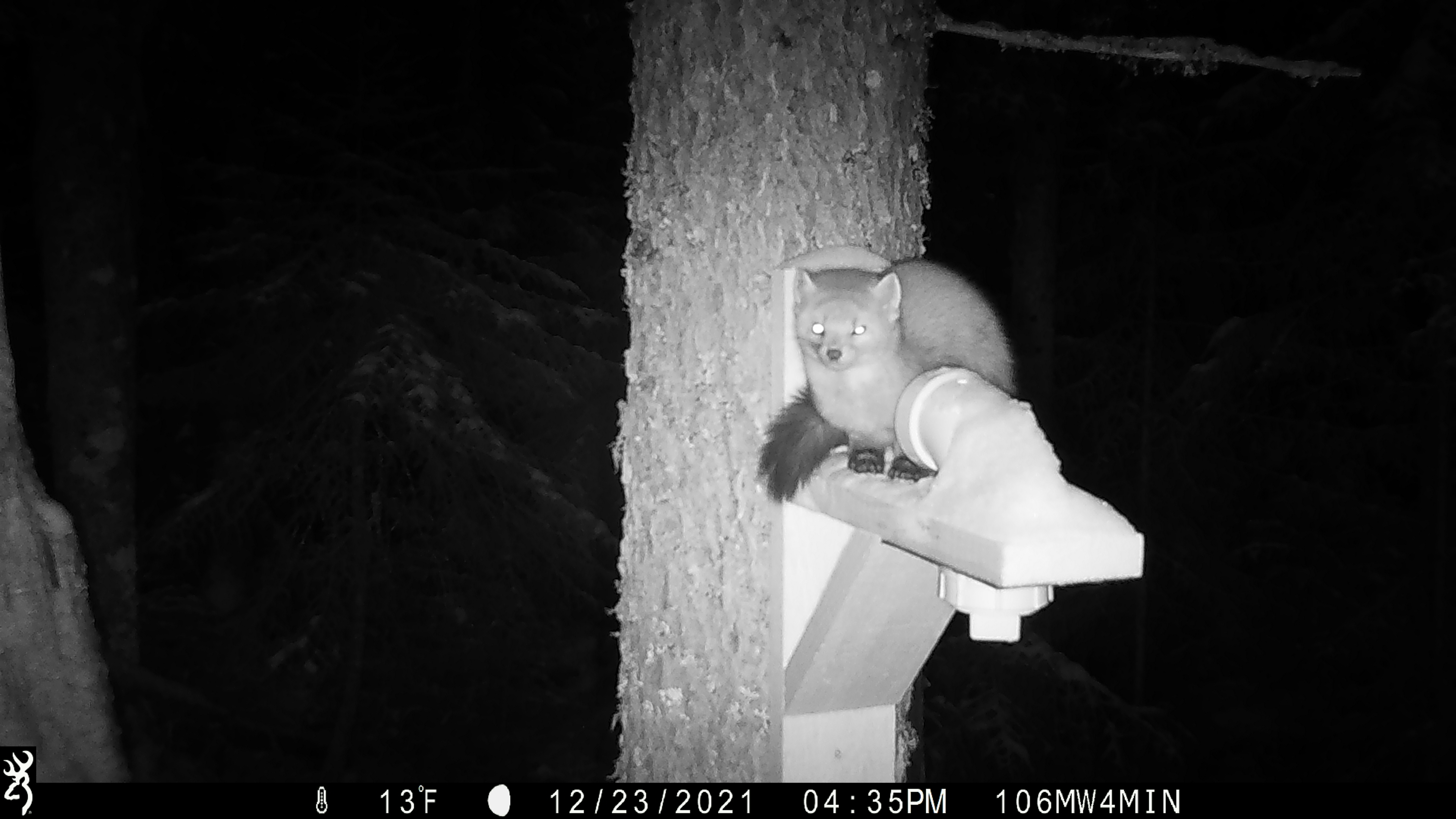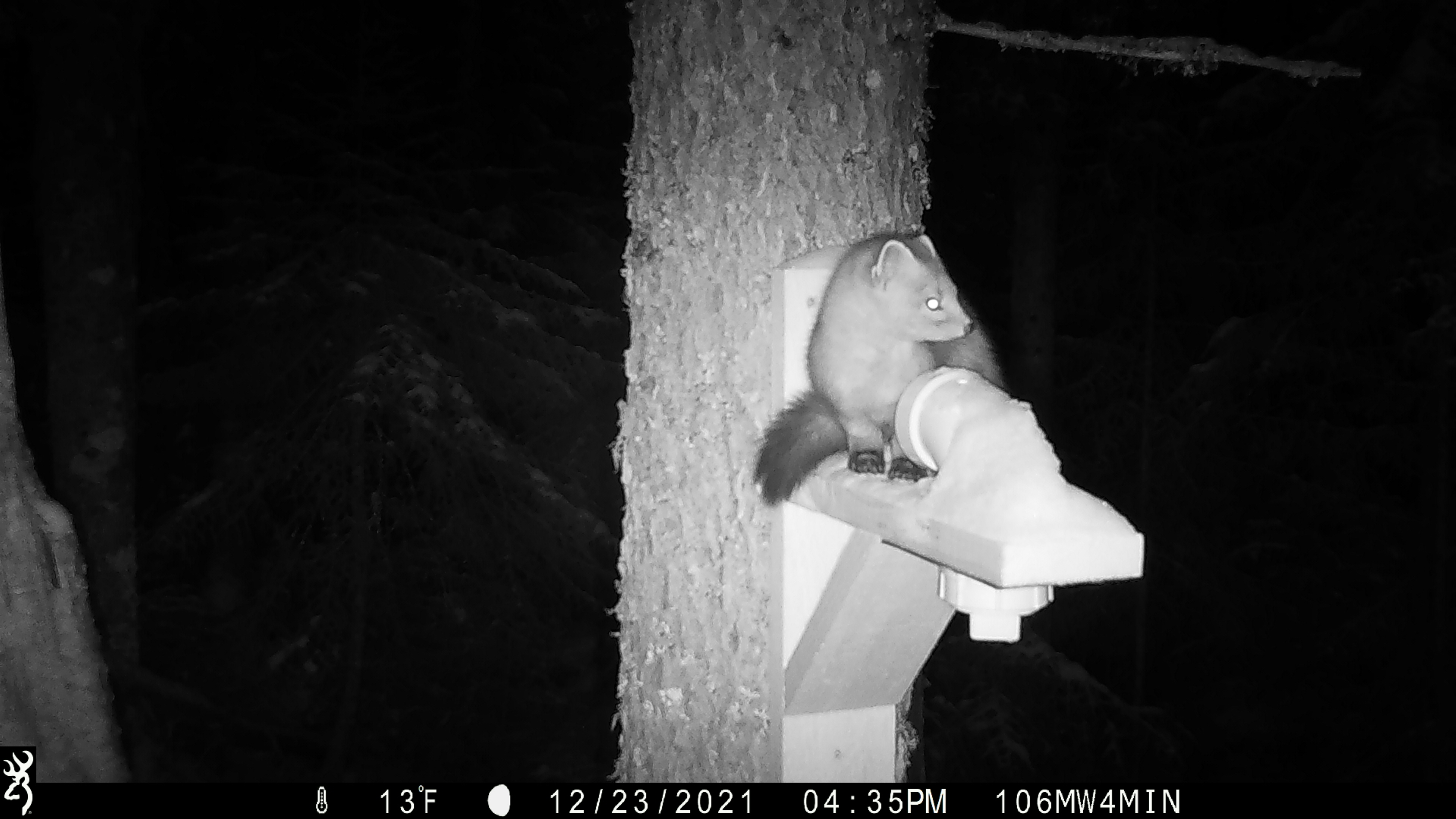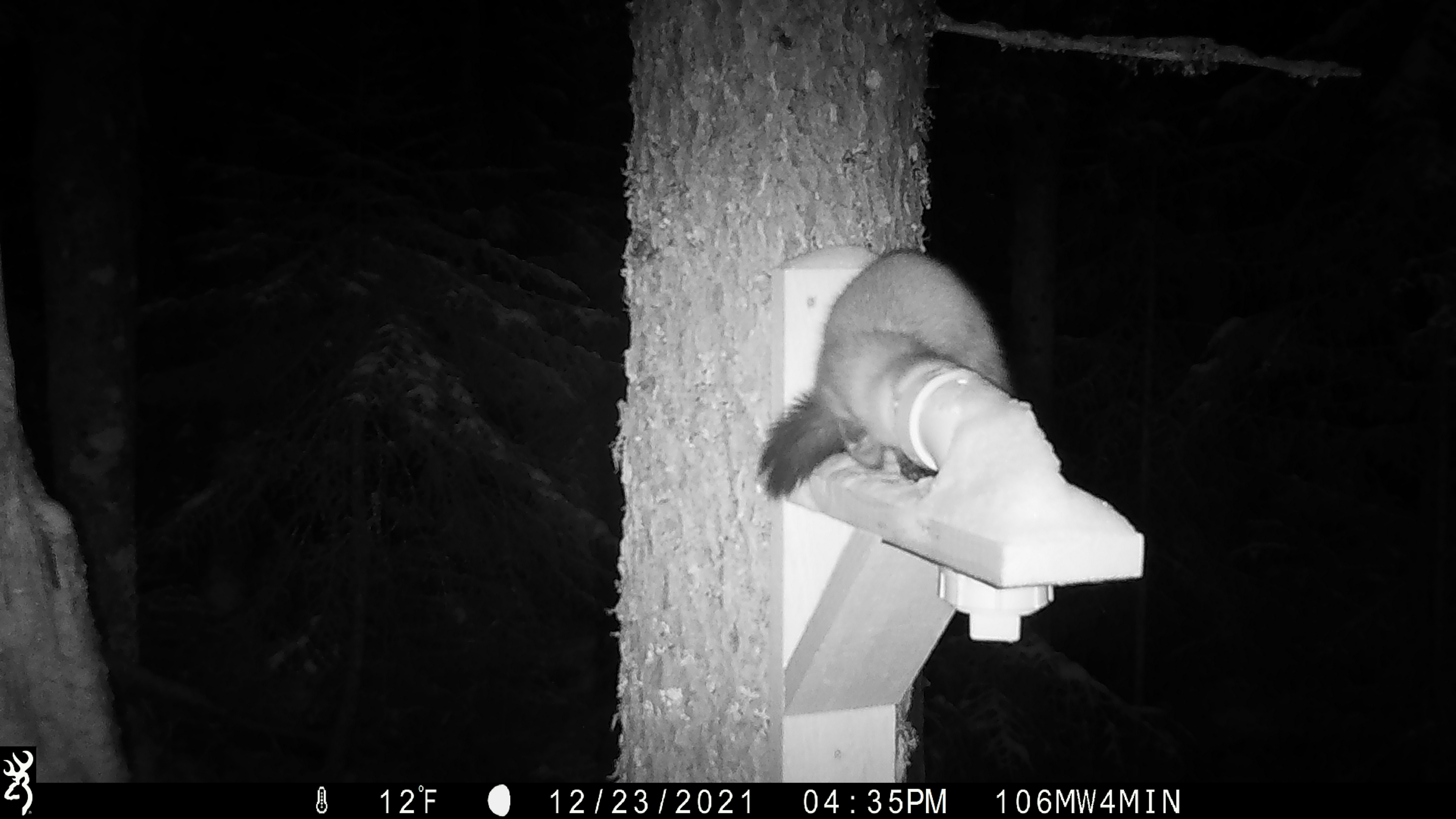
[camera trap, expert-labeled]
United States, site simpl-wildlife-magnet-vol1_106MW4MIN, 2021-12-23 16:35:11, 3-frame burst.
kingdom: Animalia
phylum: Chordata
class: Mammalia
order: Carnivora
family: Mustelidae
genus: Martes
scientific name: Martes americana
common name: american marten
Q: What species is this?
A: American marten (Martes americana).